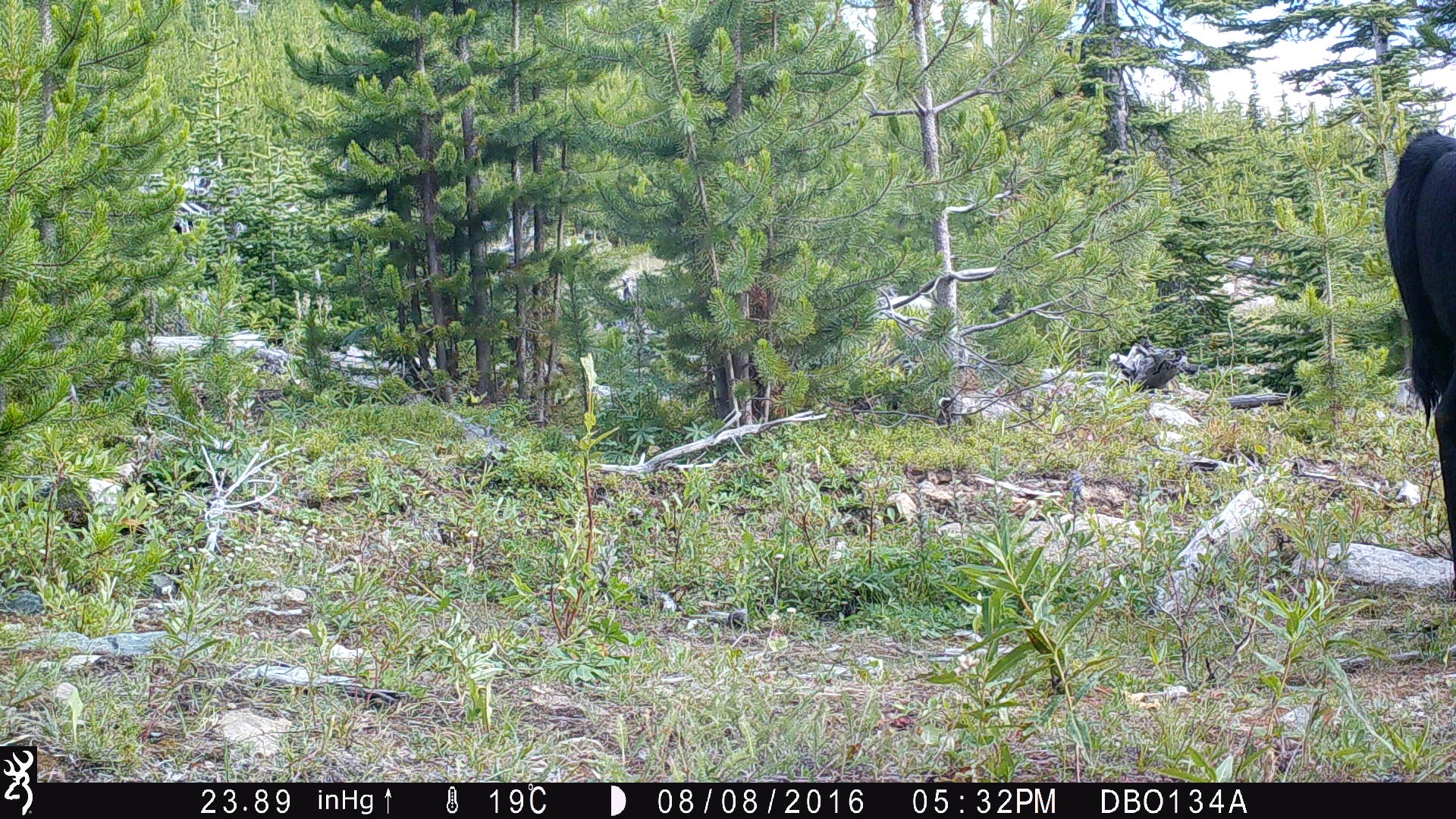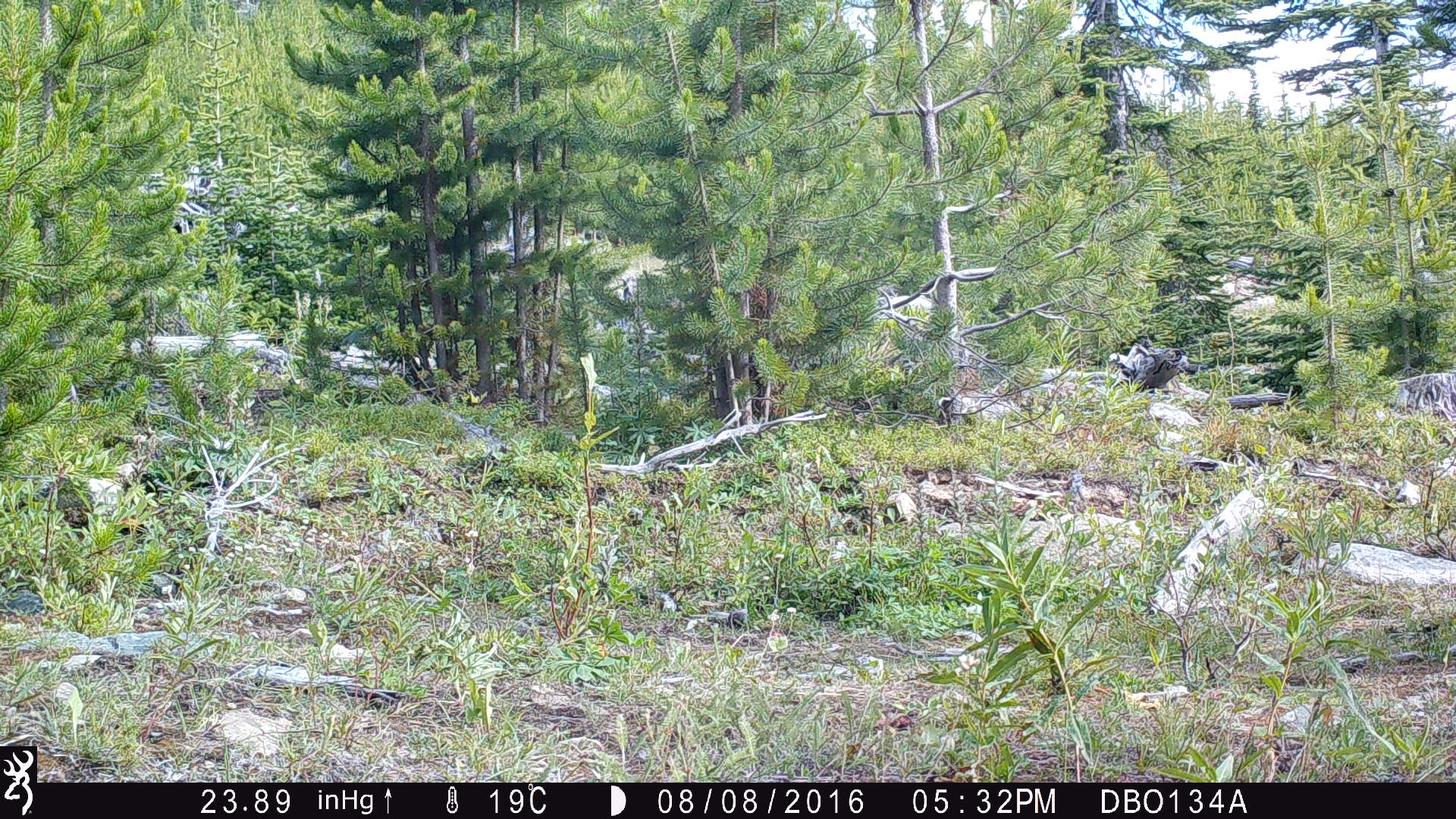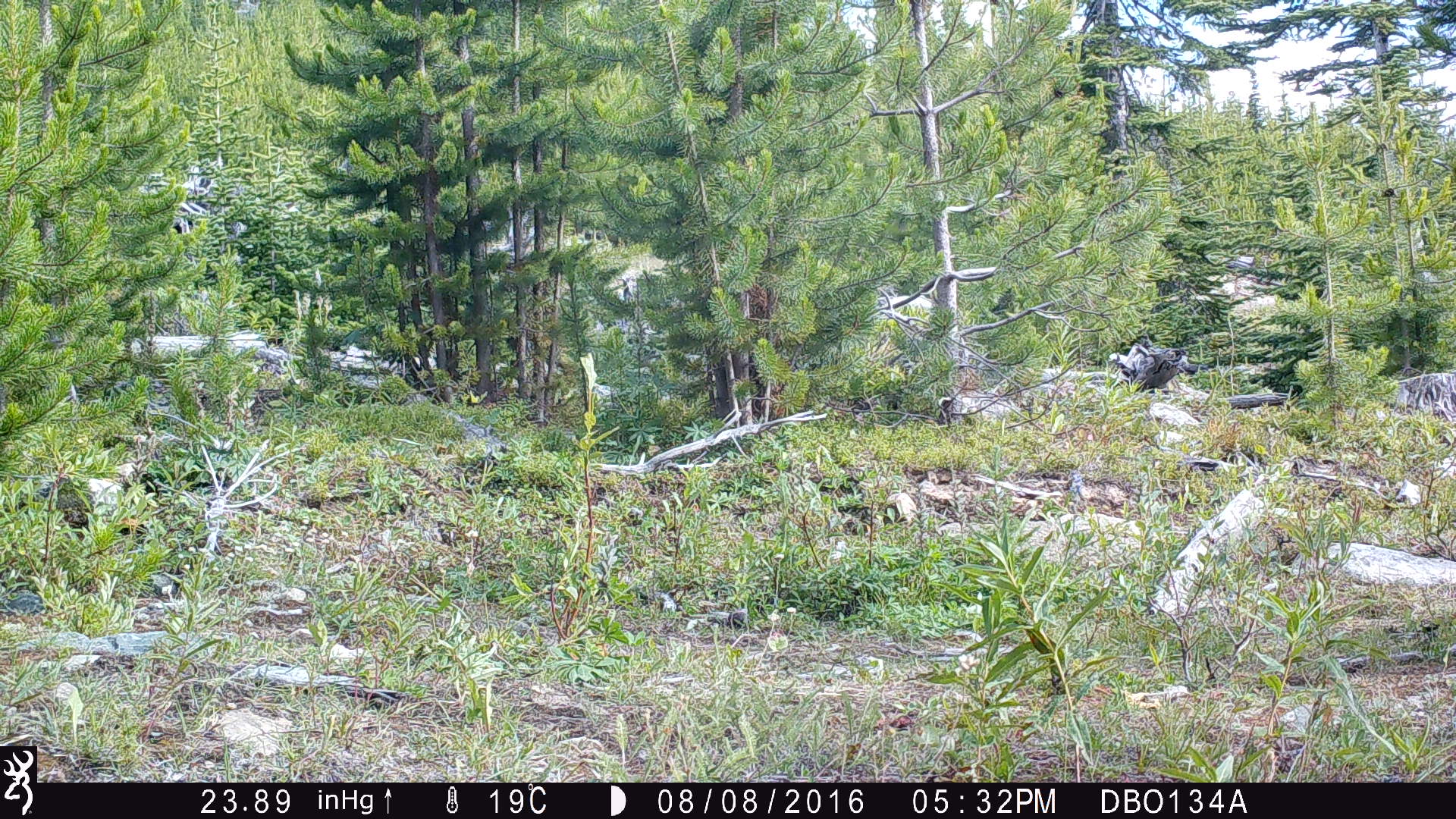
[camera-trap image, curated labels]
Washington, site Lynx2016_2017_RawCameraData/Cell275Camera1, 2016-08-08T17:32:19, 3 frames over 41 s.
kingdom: Animalia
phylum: Chordata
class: Mammalia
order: Artiodactyla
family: Bovidae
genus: Bos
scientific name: Bos taurus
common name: domestic cattle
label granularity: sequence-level